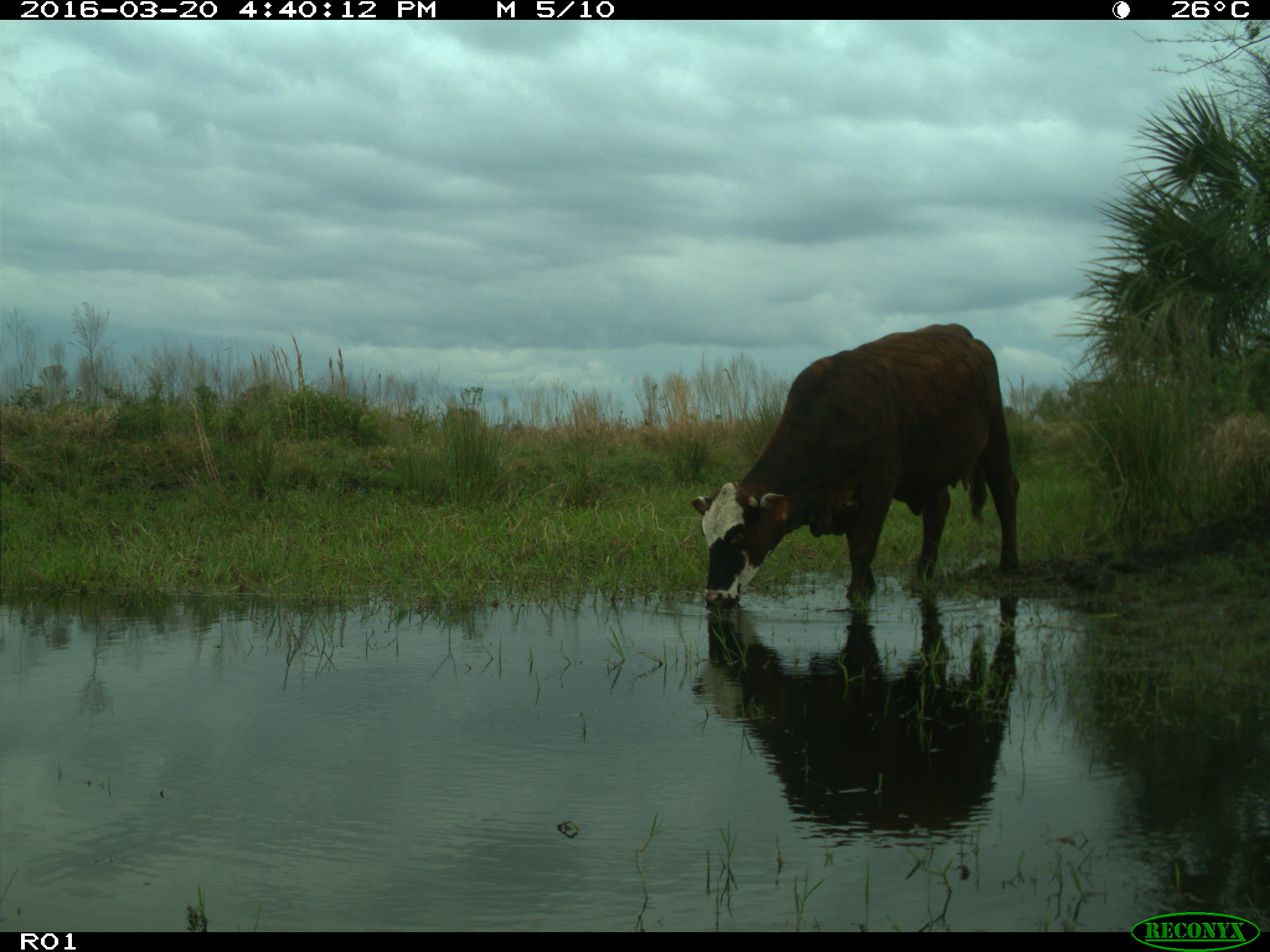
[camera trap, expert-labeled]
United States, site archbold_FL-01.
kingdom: Animalia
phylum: Chordata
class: Mammalia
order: Artiodactyla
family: Bovidae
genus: Bos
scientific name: Bos taurus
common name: domestic cow